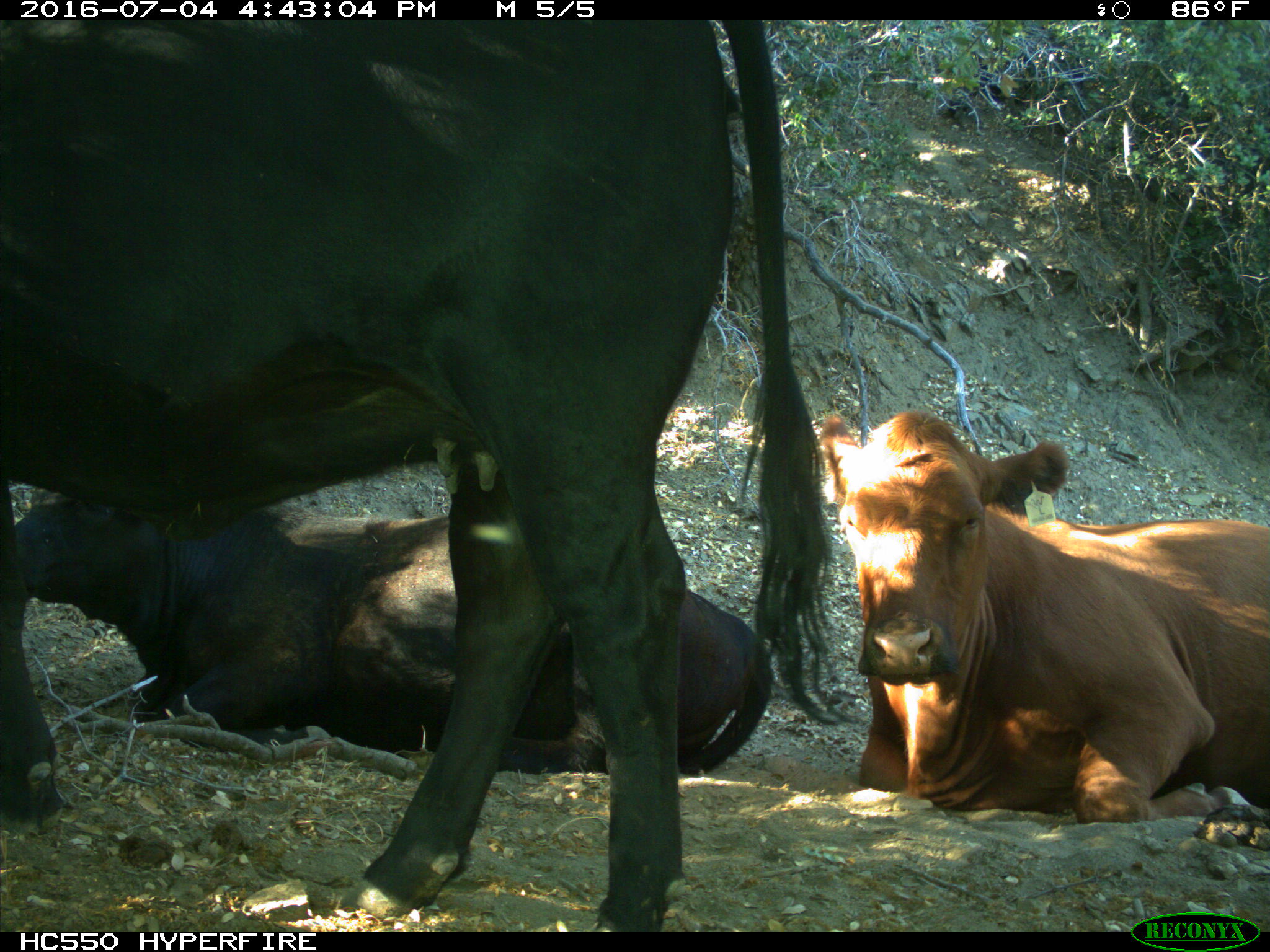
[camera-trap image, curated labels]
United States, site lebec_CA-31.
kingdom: Animalia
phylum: Chordata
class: Mammalia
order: Artiodactyla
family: Bovidae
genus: Bos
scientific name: Bos taurus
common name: domestic cow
Bos taurus (domestic cow).